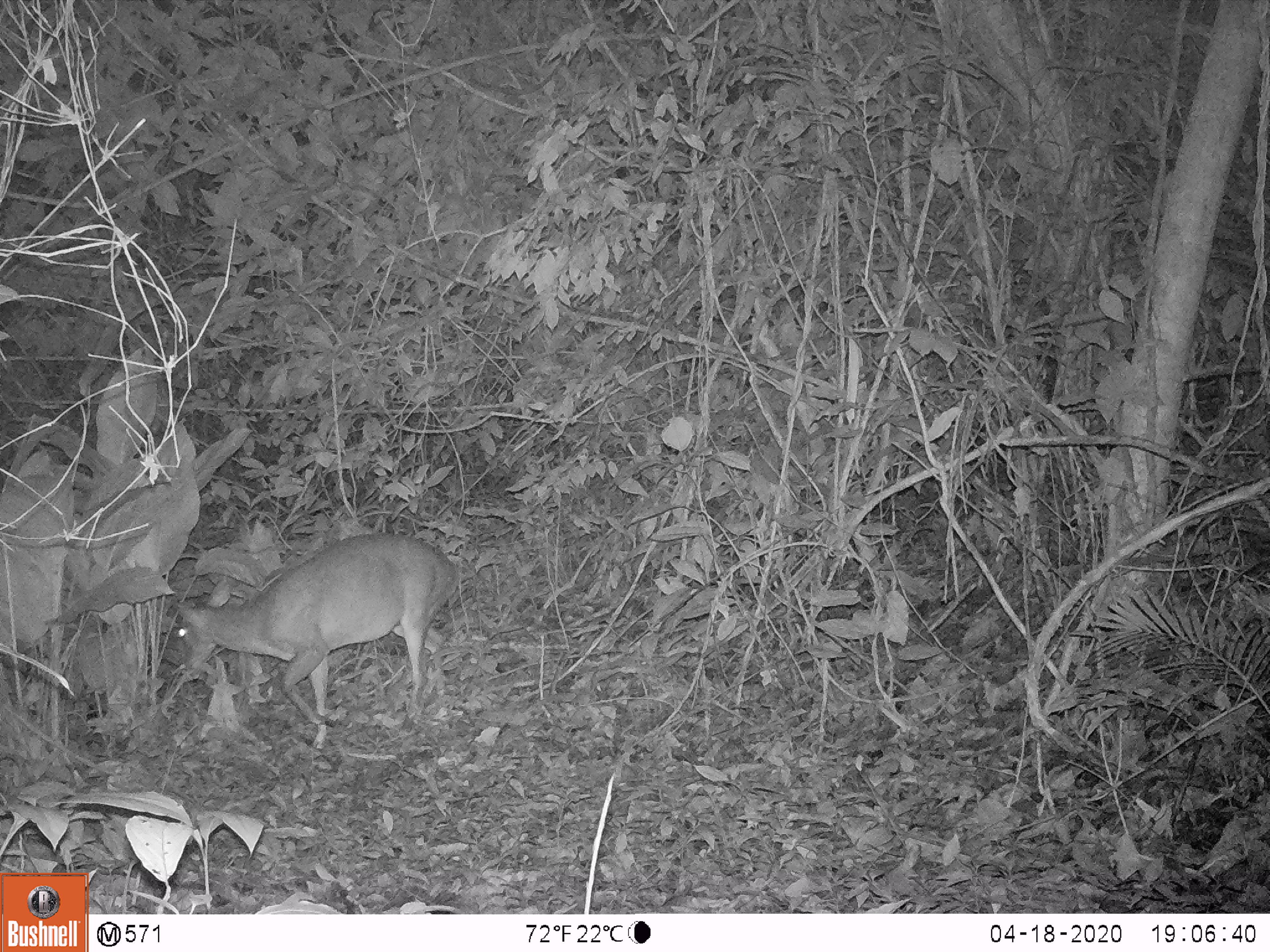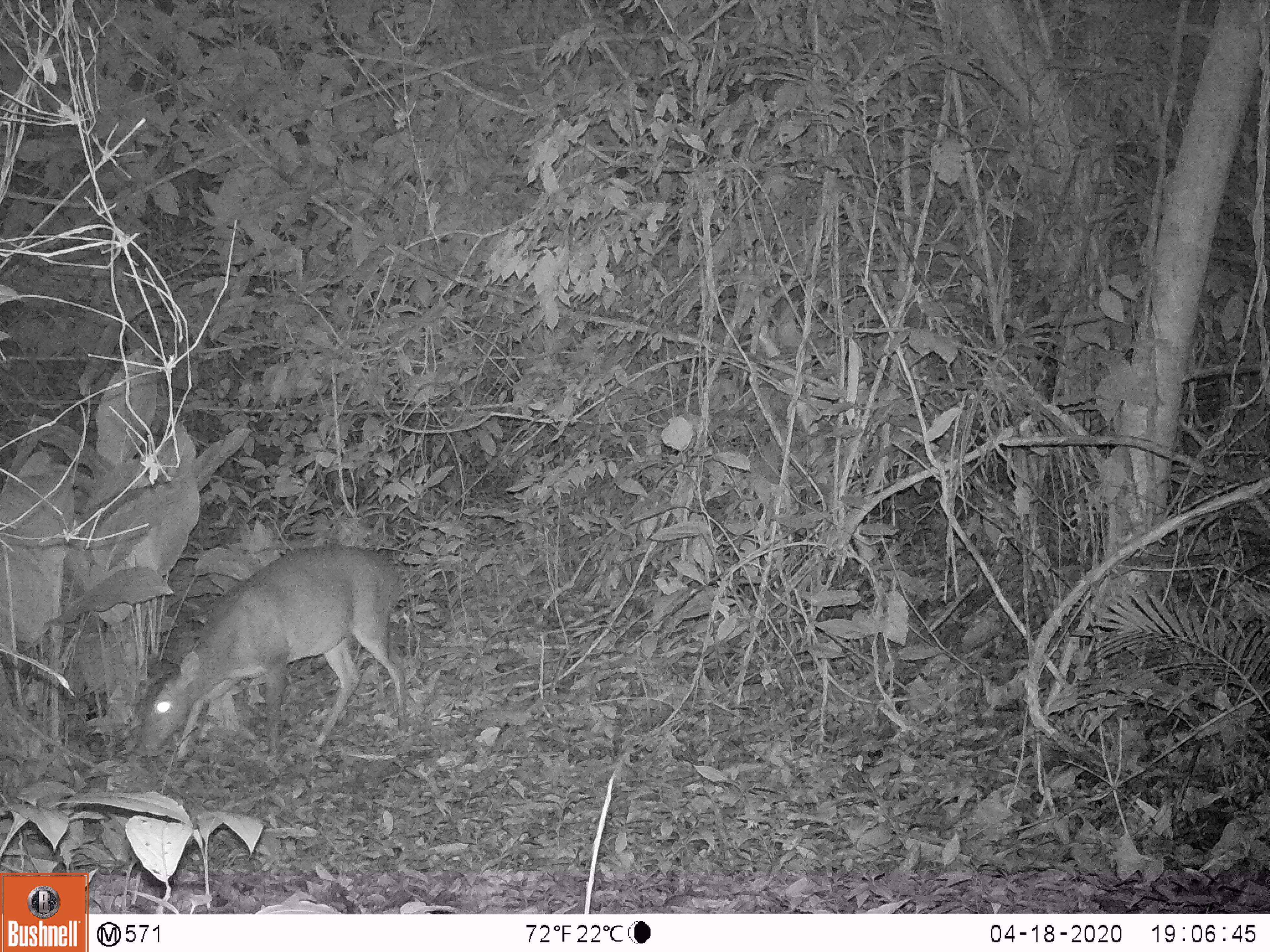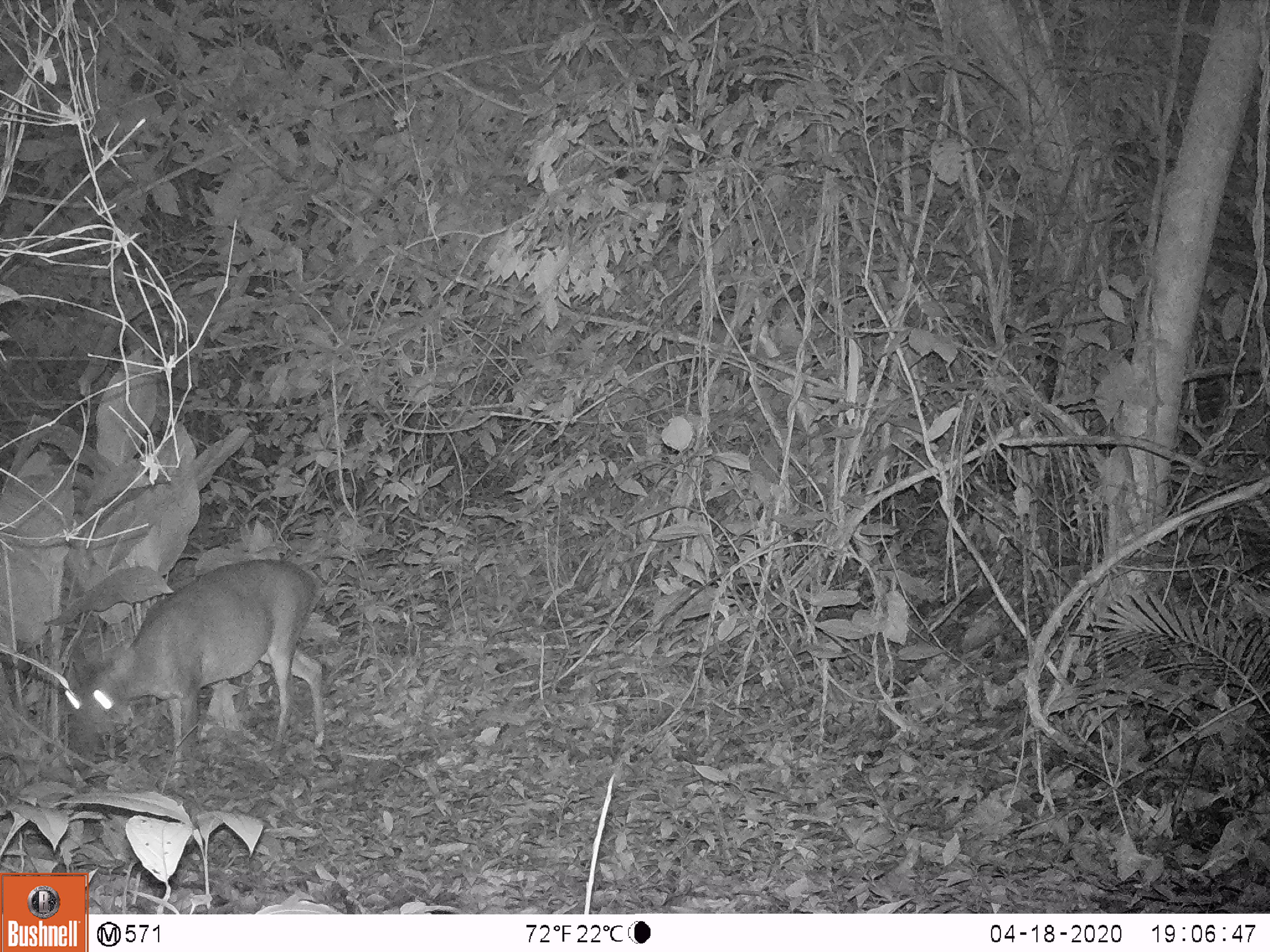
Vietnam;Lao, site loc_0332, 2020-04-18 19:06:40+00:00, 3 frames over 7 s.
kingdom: Animalia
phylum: Chordata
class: Mammalia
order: Artiodactyla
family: Cervidae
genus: Muntiacus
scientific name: Muntiacus vuquangensis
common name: large-antlered muntjac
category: large antlered muntjac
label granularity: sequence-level